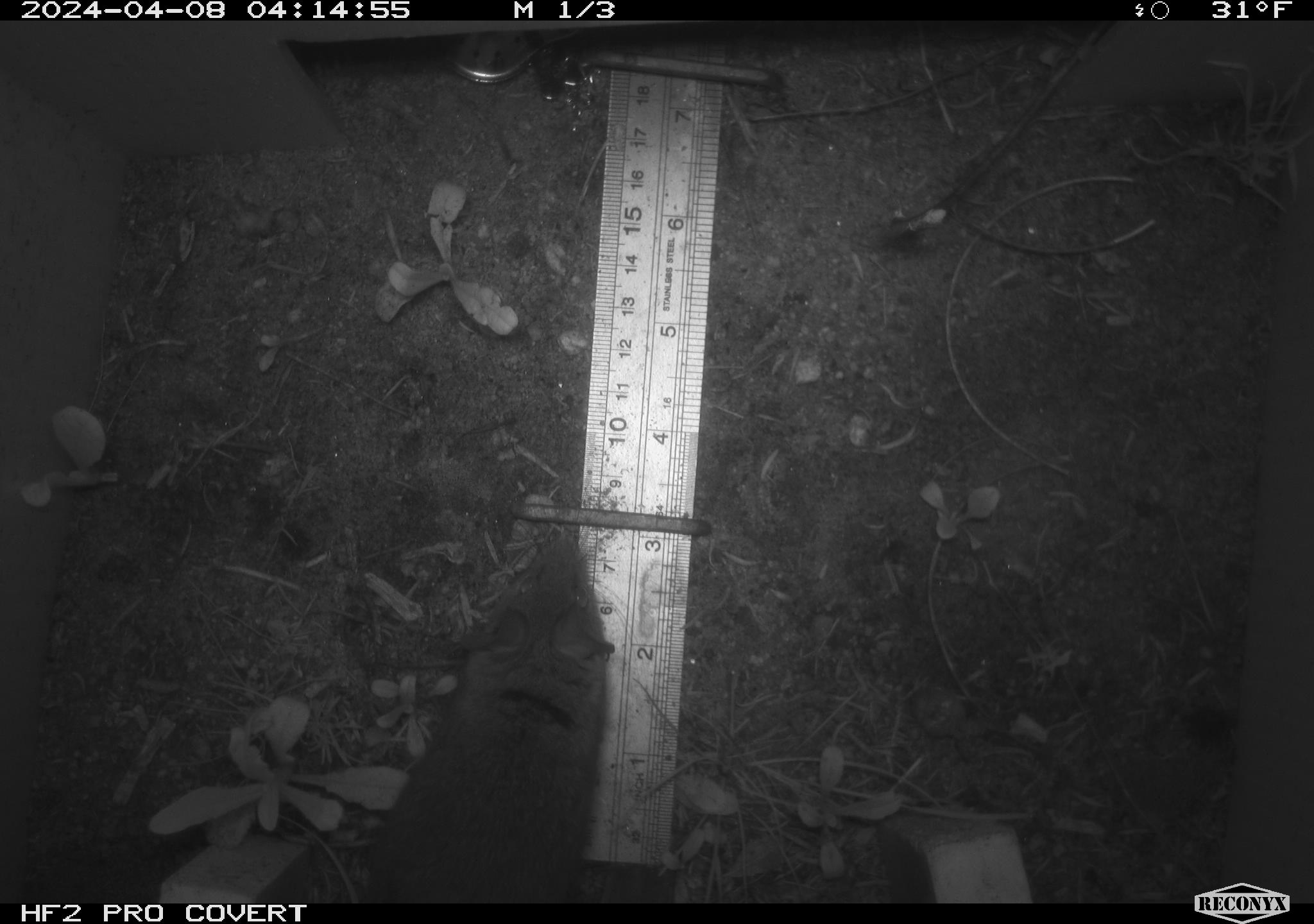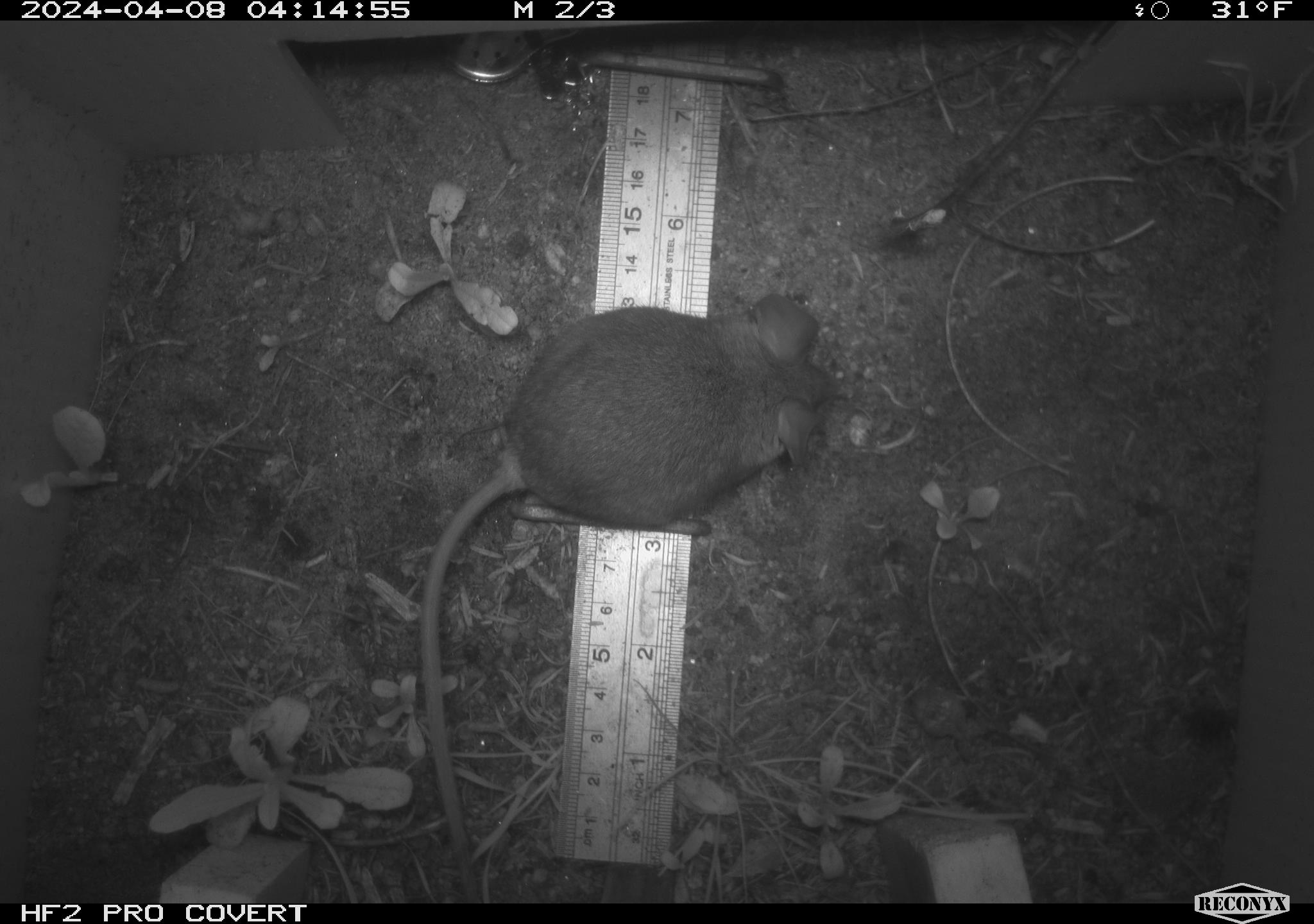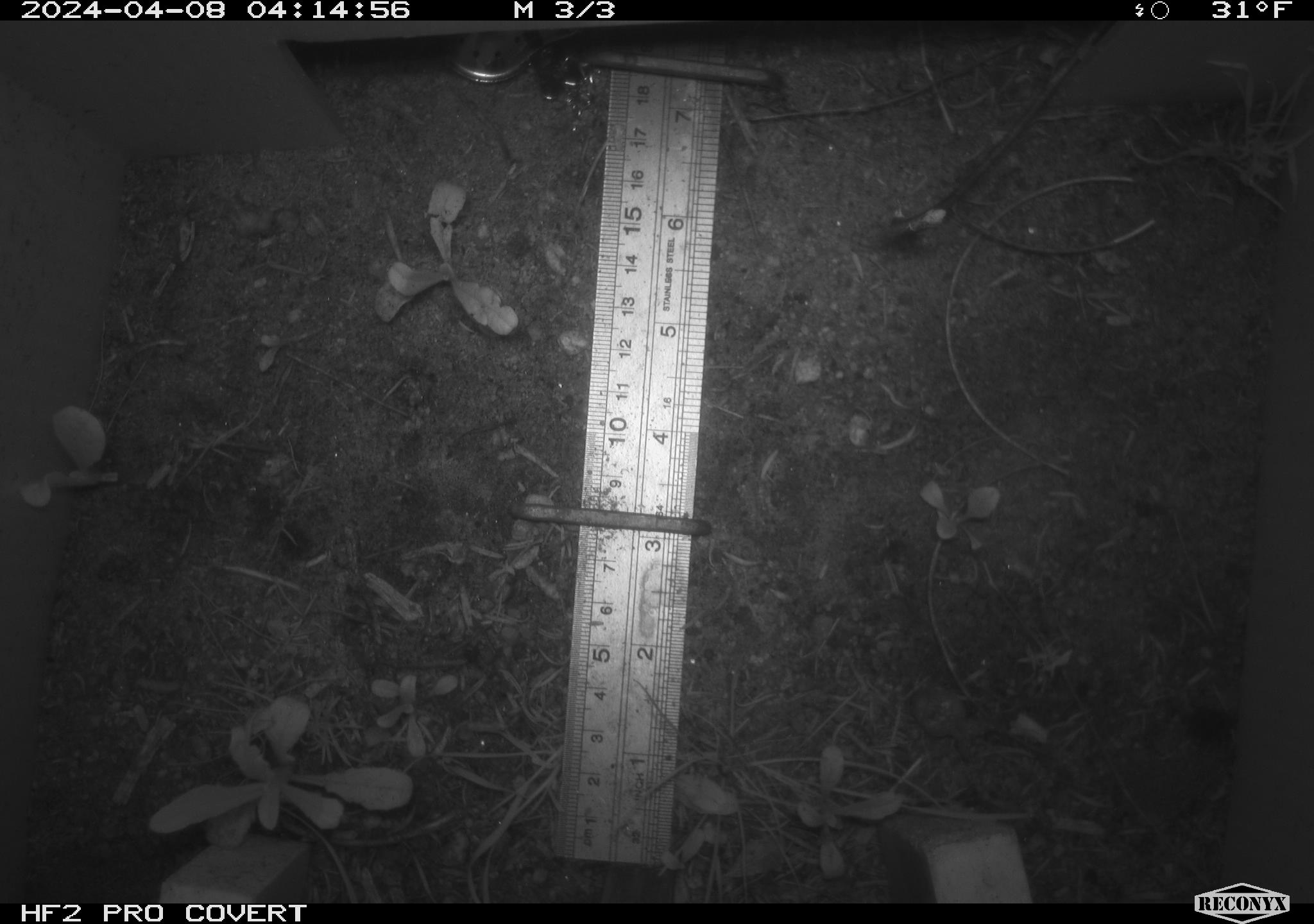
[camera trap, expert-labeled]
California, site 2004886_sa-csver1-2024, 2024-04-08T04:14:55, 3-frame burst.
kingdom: Animalia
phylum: Chordata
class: Mammalia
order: Rodentia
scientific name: Rodentia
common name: rodent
Rodent (Rodentia).